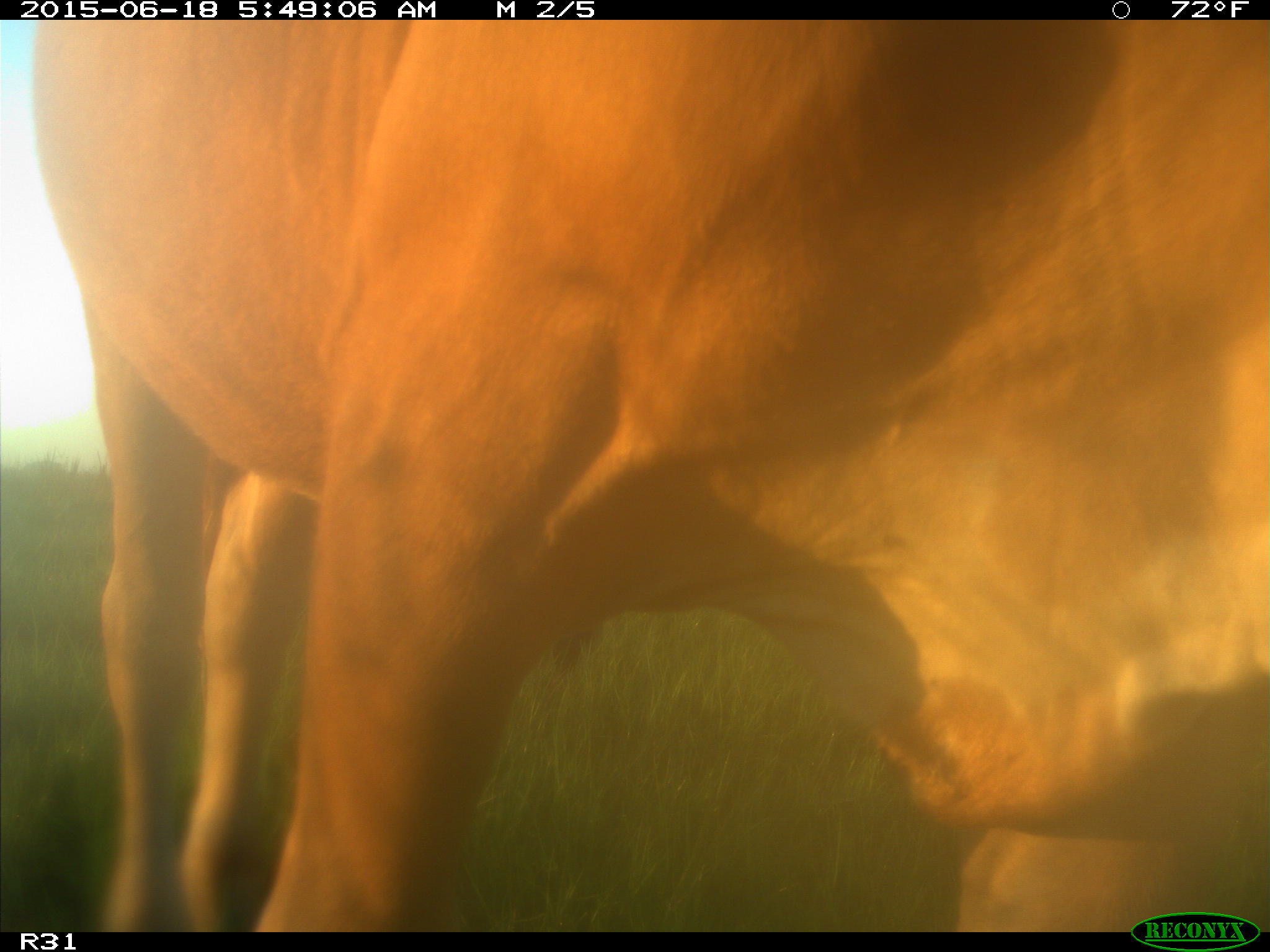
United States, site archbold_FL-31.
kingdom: Animalia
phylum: Chordata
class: Mammalia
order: Artiodactyla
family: Bovidae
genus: Bos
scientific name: Bos taurus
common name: domestic cow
Bos taurus (domestic cow).